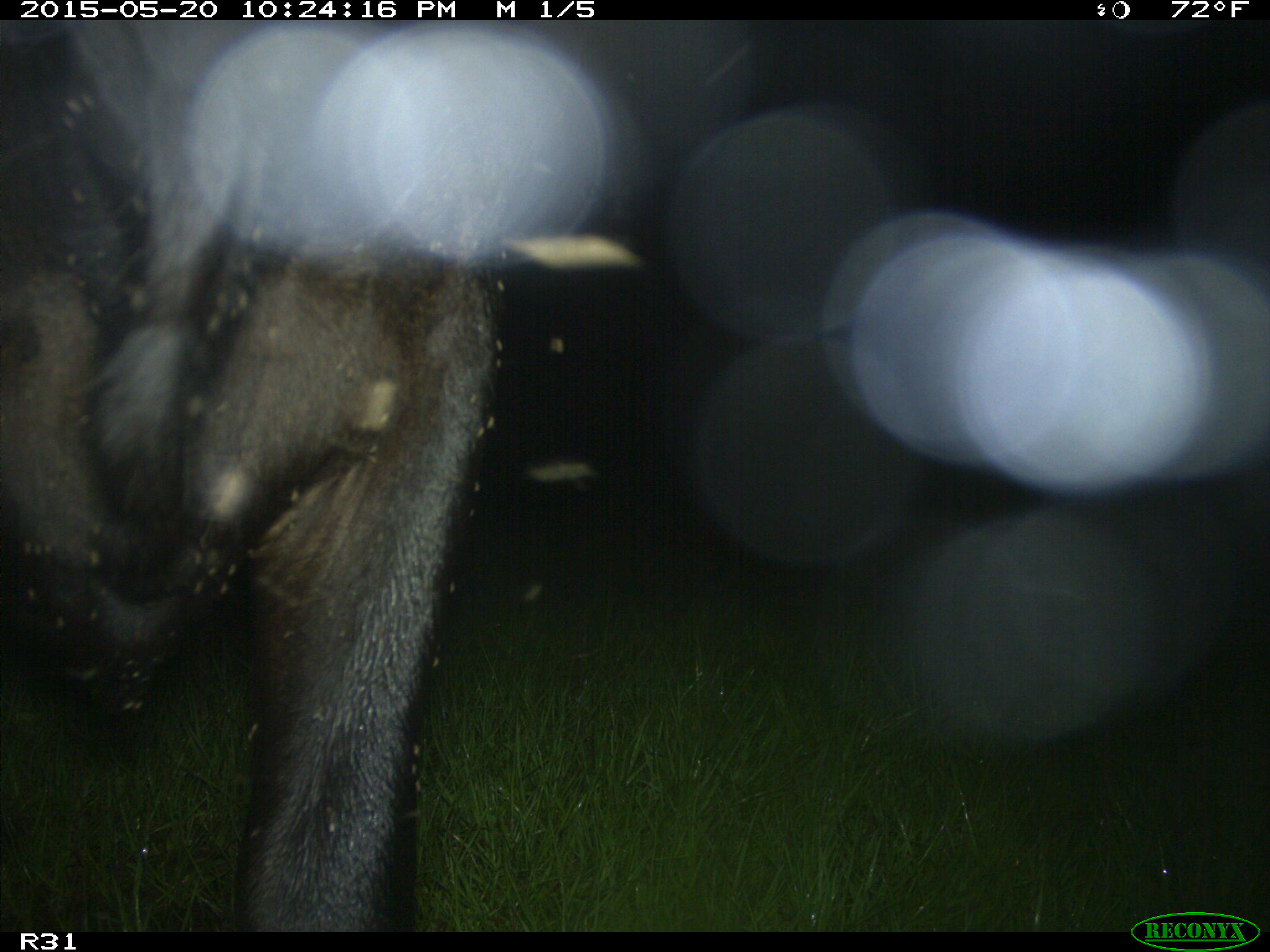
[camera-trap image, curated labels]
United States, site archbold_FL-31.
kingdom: Animalia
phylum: Chordata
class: Mammalia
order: Artiodactyla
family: Bovidae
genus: Bos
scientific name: Bos taurus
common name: domestic cow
Bos taurus (domestic cow).